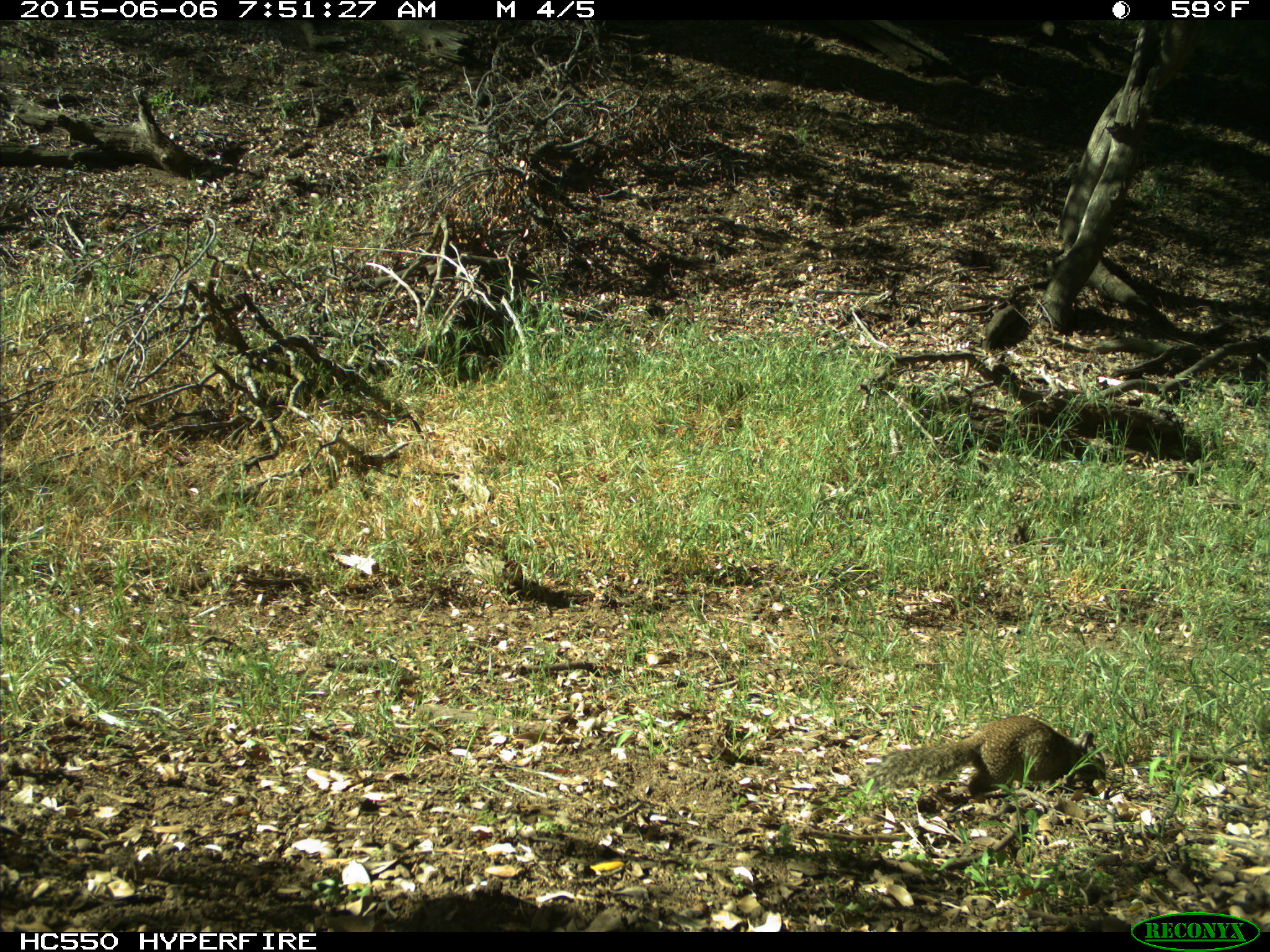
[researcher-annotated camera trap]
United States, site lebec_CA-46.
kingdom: Animalia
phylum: Chordata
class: Mammalia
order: Rodentia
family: Sciuridae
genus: Otospermophilus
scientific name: Otospermophilus beecheyi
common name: california ground squirrel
Otospermophilus beecheyi (california ground squirrel).